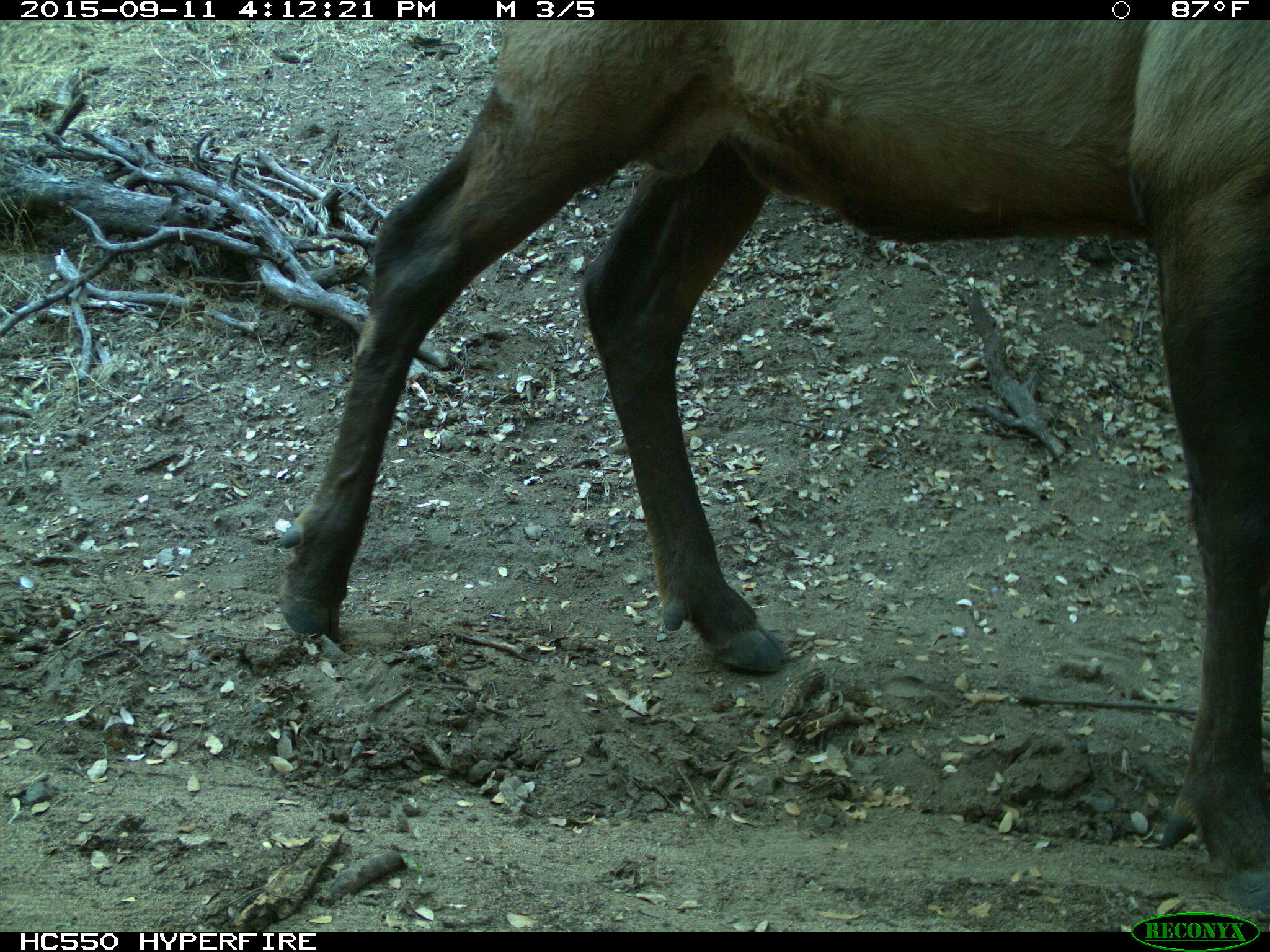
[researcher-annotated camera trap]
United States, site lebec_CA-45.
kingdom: Animalia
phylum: Chordata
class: Mammalia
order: Artiodactyla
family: Cervidae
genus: Cervus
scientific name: Cervus canadensis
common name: elk